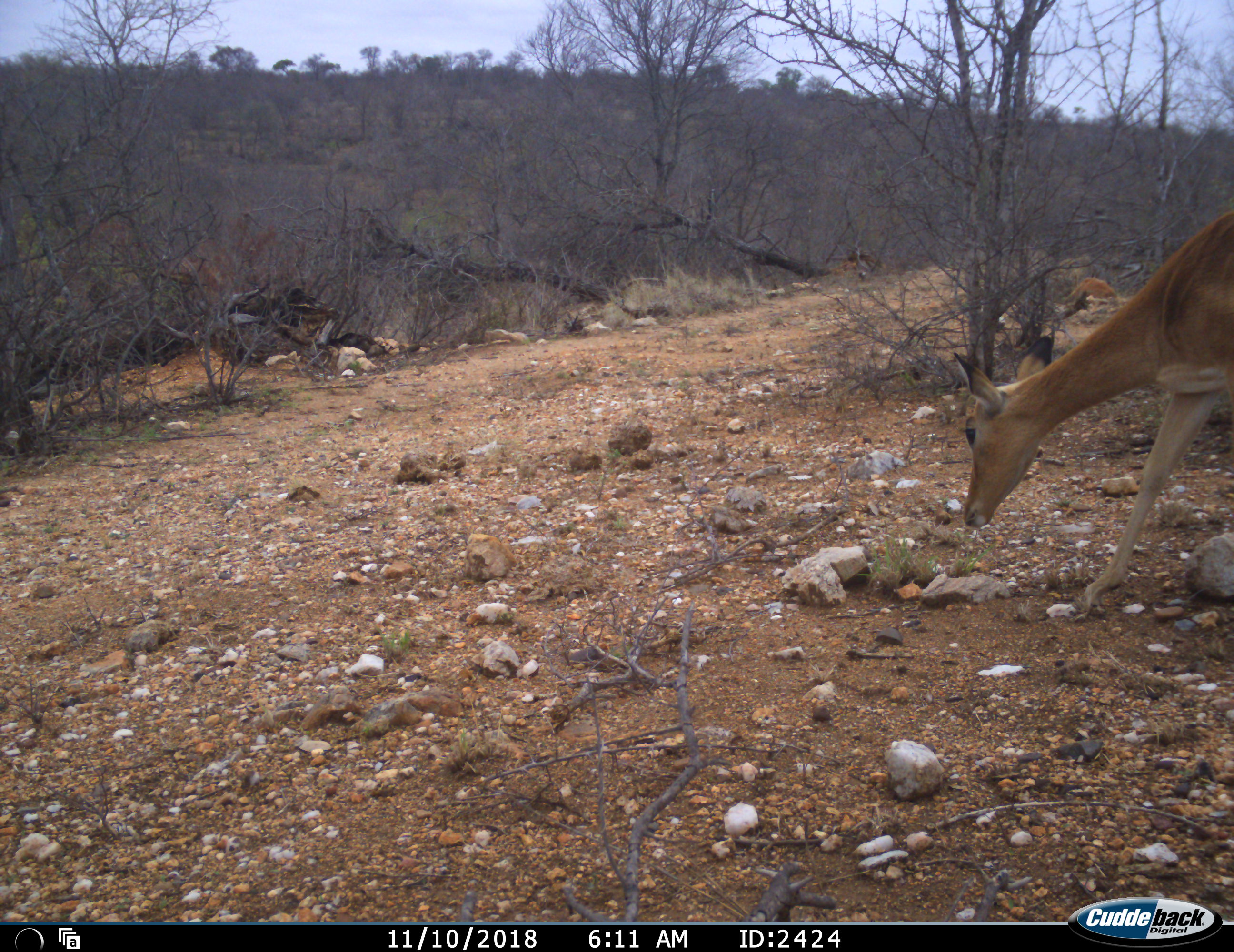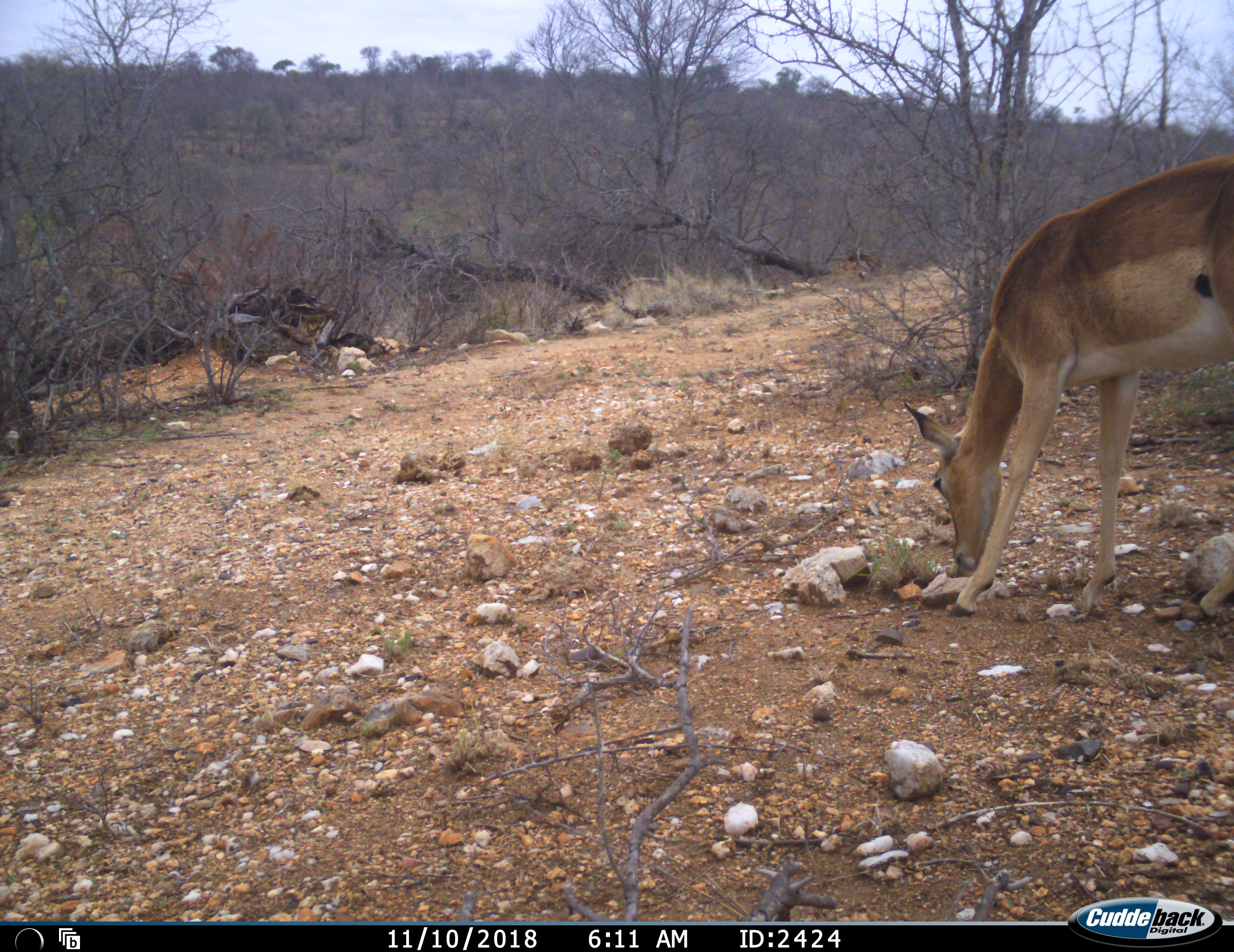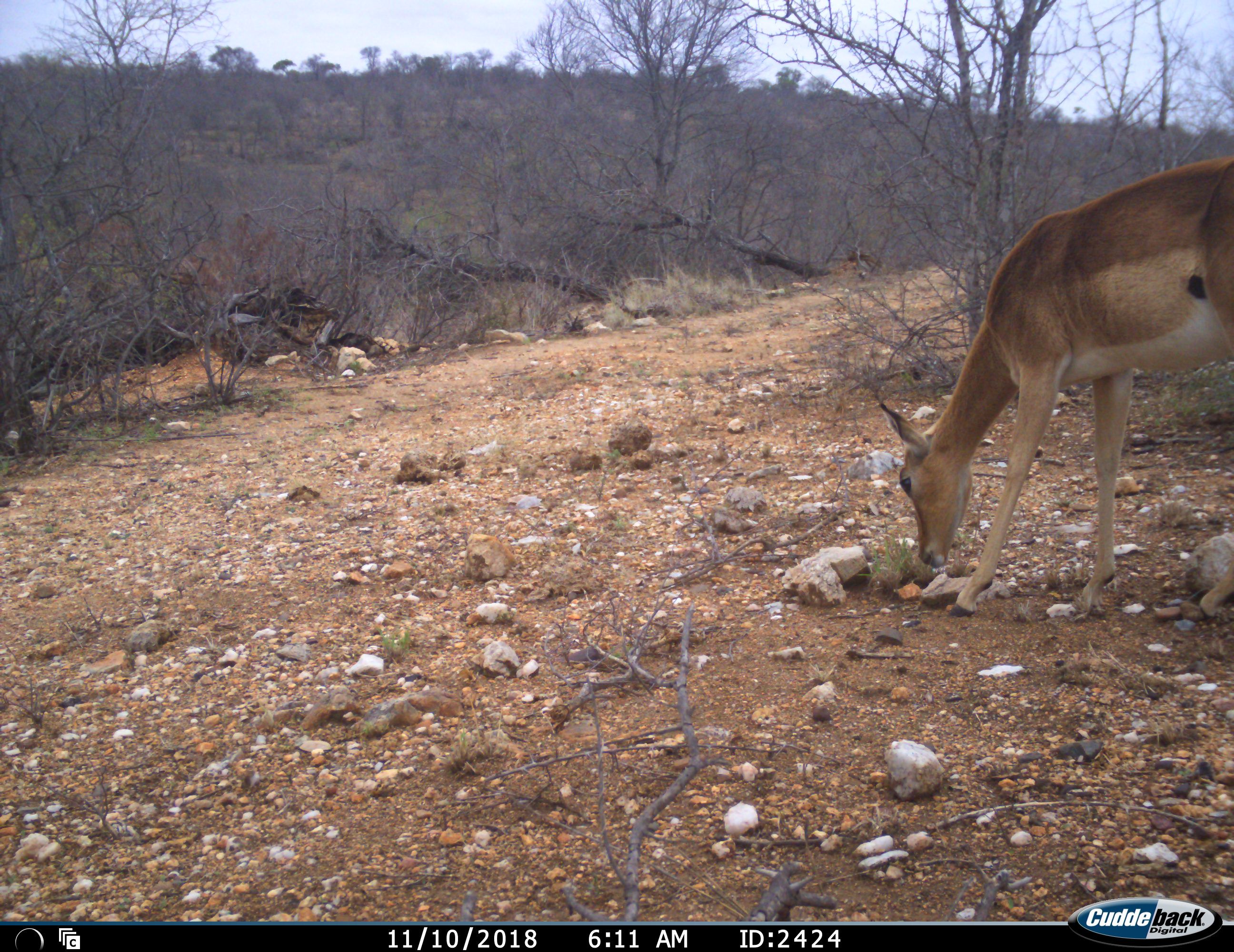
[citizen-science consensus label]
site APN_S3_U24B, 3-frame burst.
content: unidentified animal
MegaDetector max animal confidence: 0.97